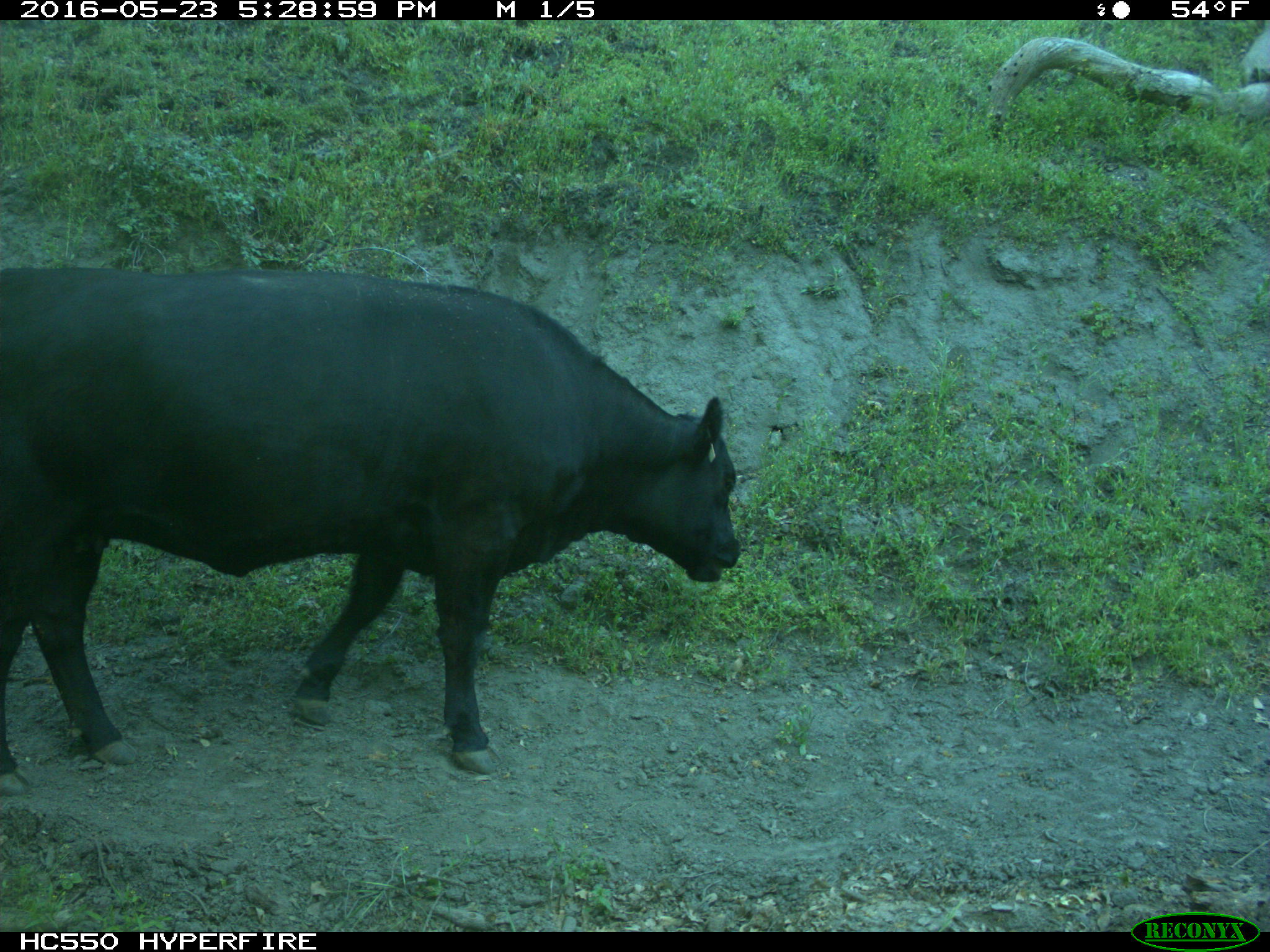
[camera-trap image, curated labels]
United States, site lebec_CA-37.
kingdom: Animalia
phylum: Chordata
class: Mammalia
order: Artiodactyla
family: Bovidae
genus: Bos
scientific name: Bos taurus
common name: domestic cow